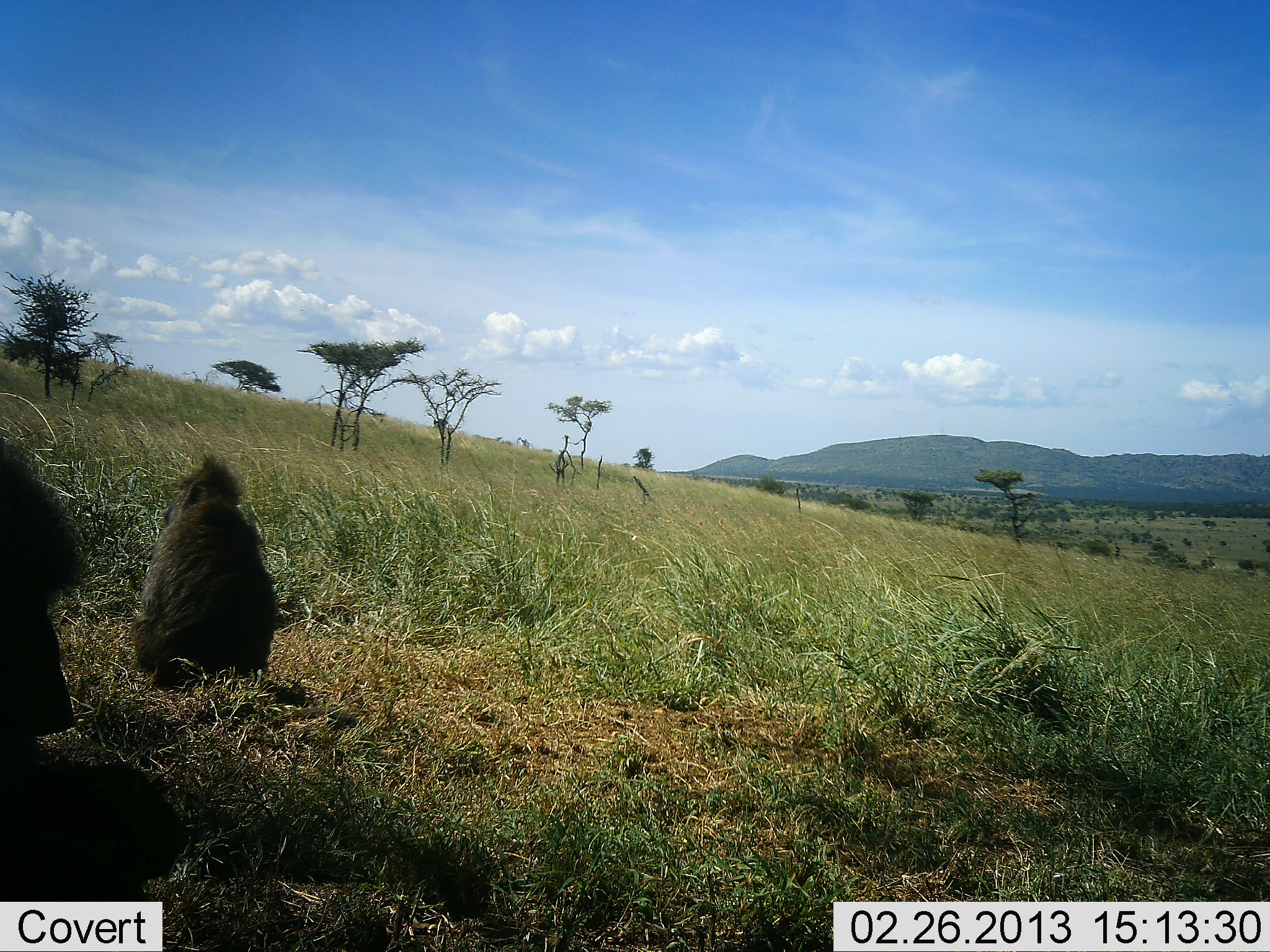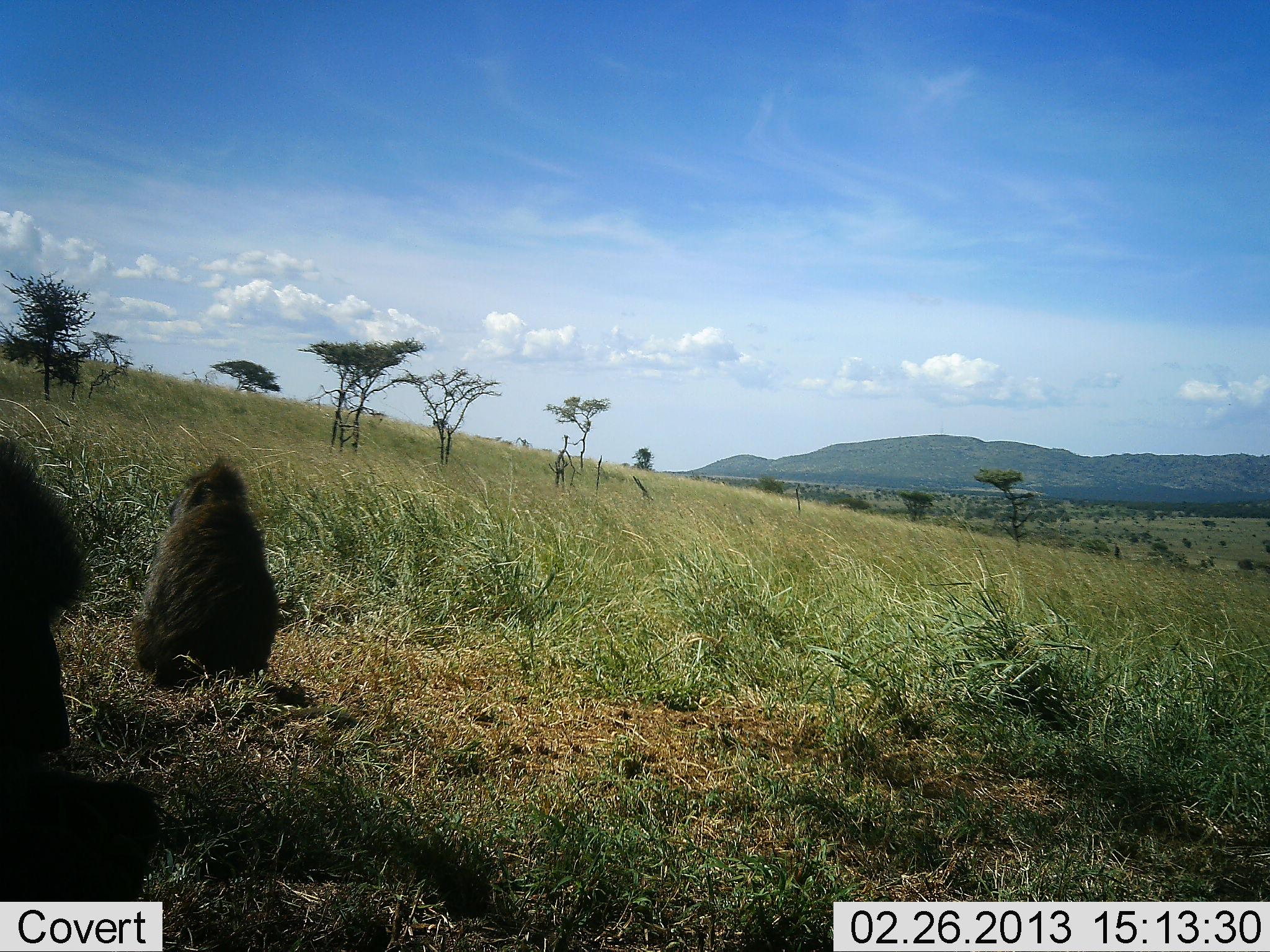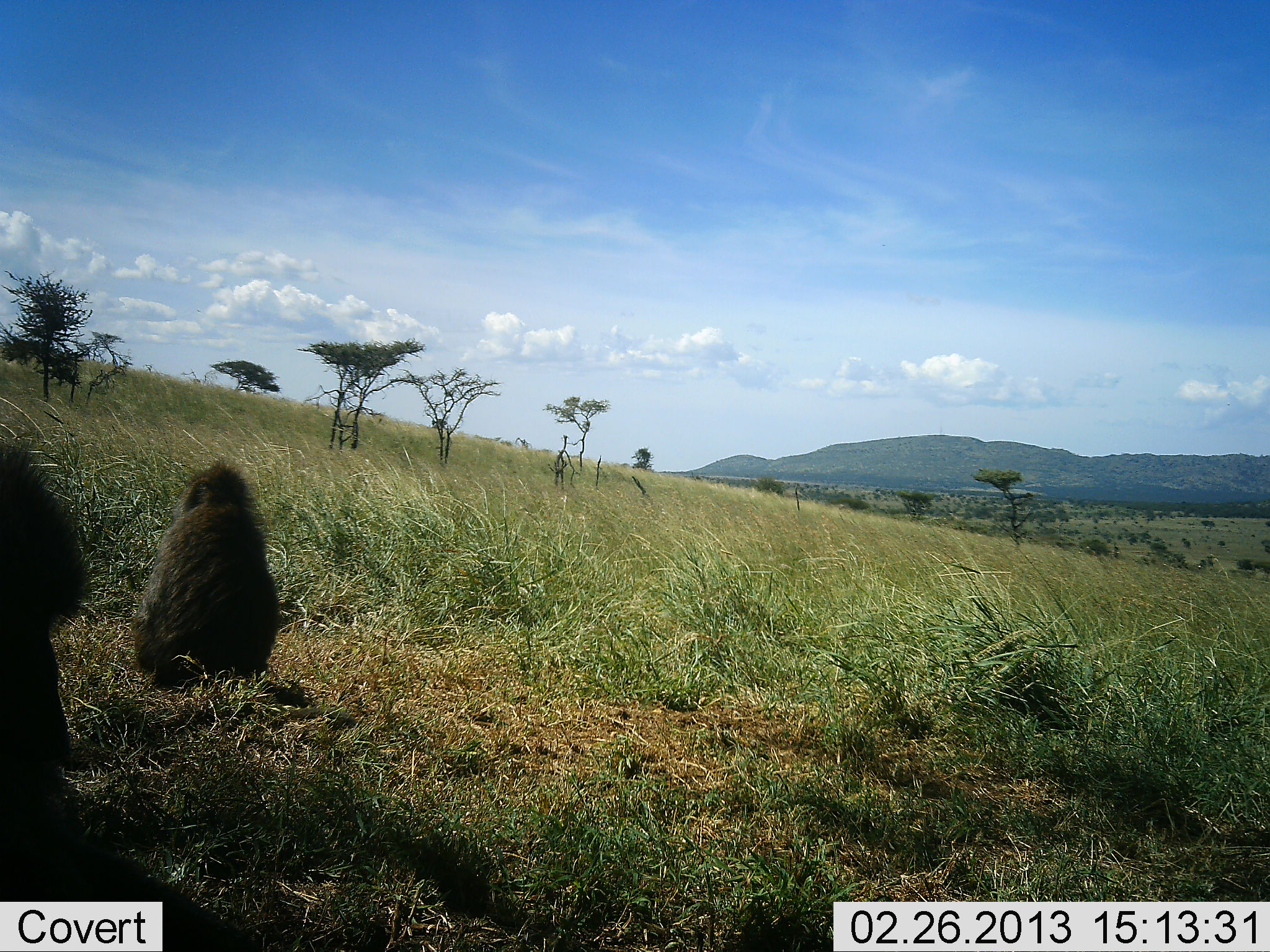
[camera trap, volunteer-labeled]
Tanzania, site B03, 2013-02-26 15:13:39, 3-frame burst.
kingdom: Animalia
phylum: Chordata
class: Mammalia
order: Primates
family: Cercopithecidae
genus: Papio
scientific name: Papio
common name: baboon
Baboon (Papio), count 2. Behavior (volunteer vote fractions): standing 8%, resting 92%, moving 0%, interacting 4%. Young present (vote fraction): 0%. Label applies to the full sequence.